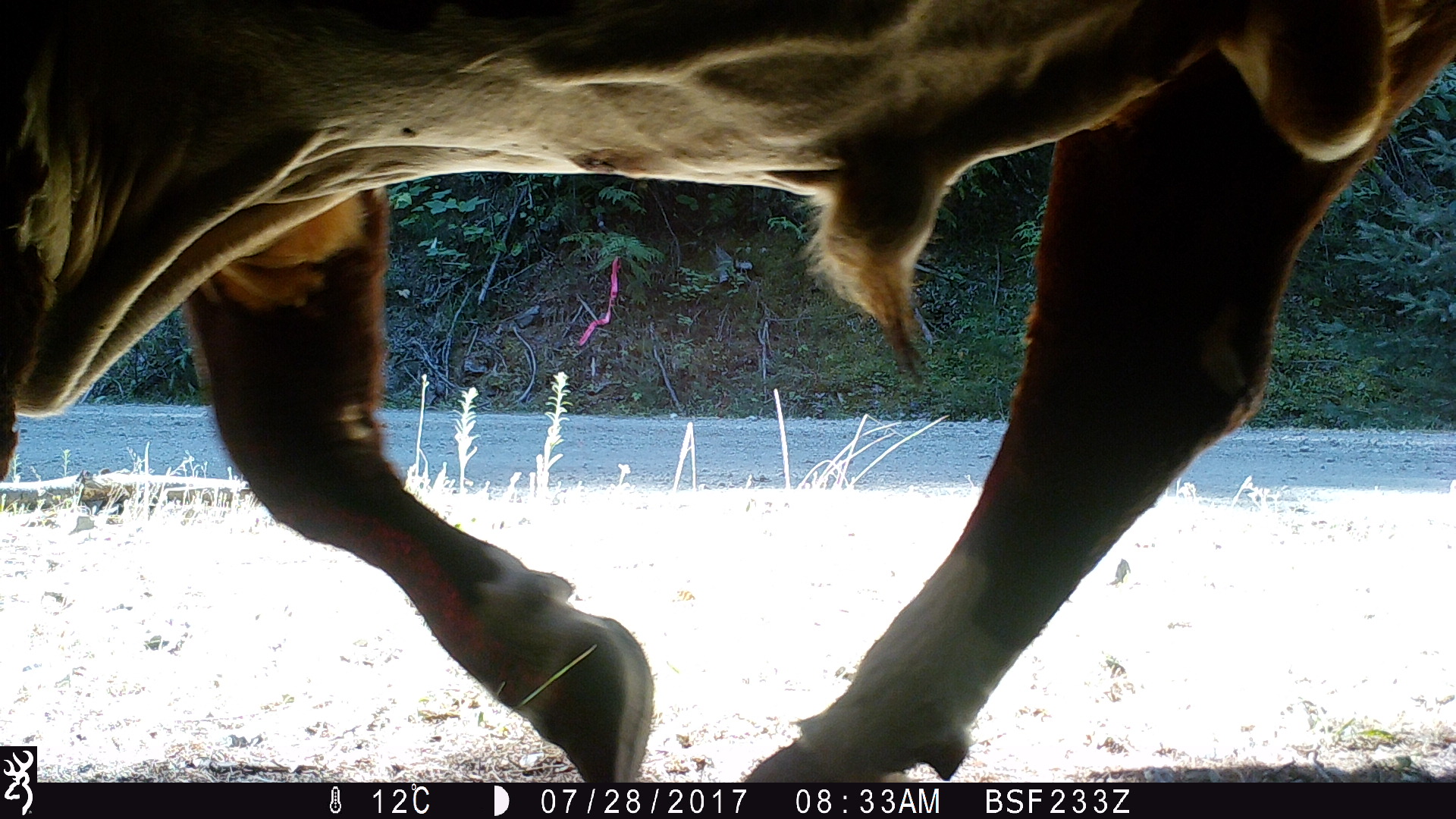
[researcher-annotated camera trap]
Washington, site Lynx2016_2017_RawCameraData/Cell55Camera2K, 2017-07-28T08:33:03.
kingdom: Animalia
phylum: Chordata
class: Mammalia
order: Artiodactyla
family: Bovidae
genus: Bos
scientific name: Bos taurus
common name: domestic cattle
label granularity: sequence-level